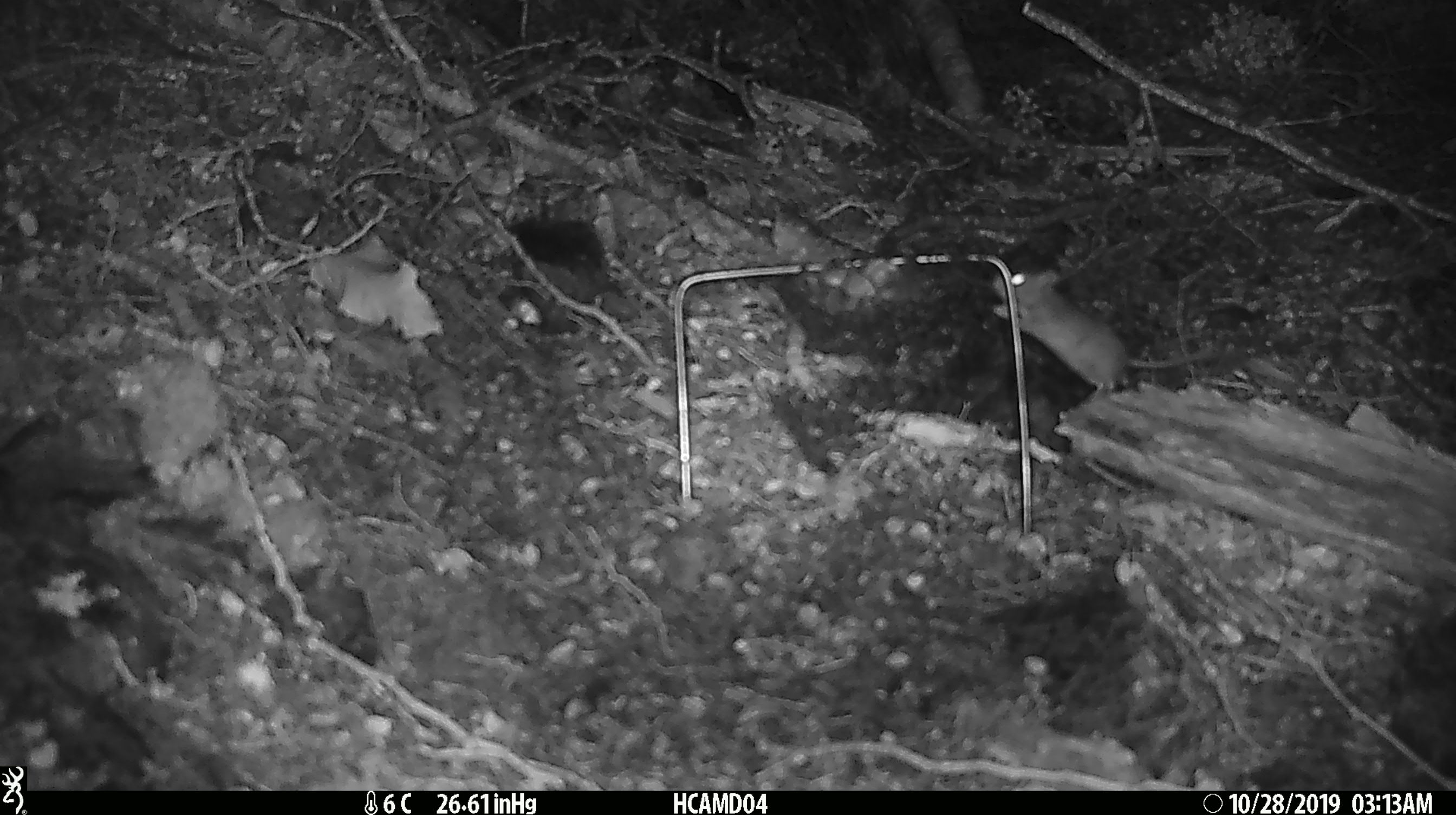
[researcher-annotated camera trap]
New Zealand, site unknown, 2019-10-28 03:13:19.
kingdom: Animalia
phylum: Chordata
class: Mammalia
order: Rodentia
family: Muridae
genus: Mus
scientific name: Mus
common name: mouse